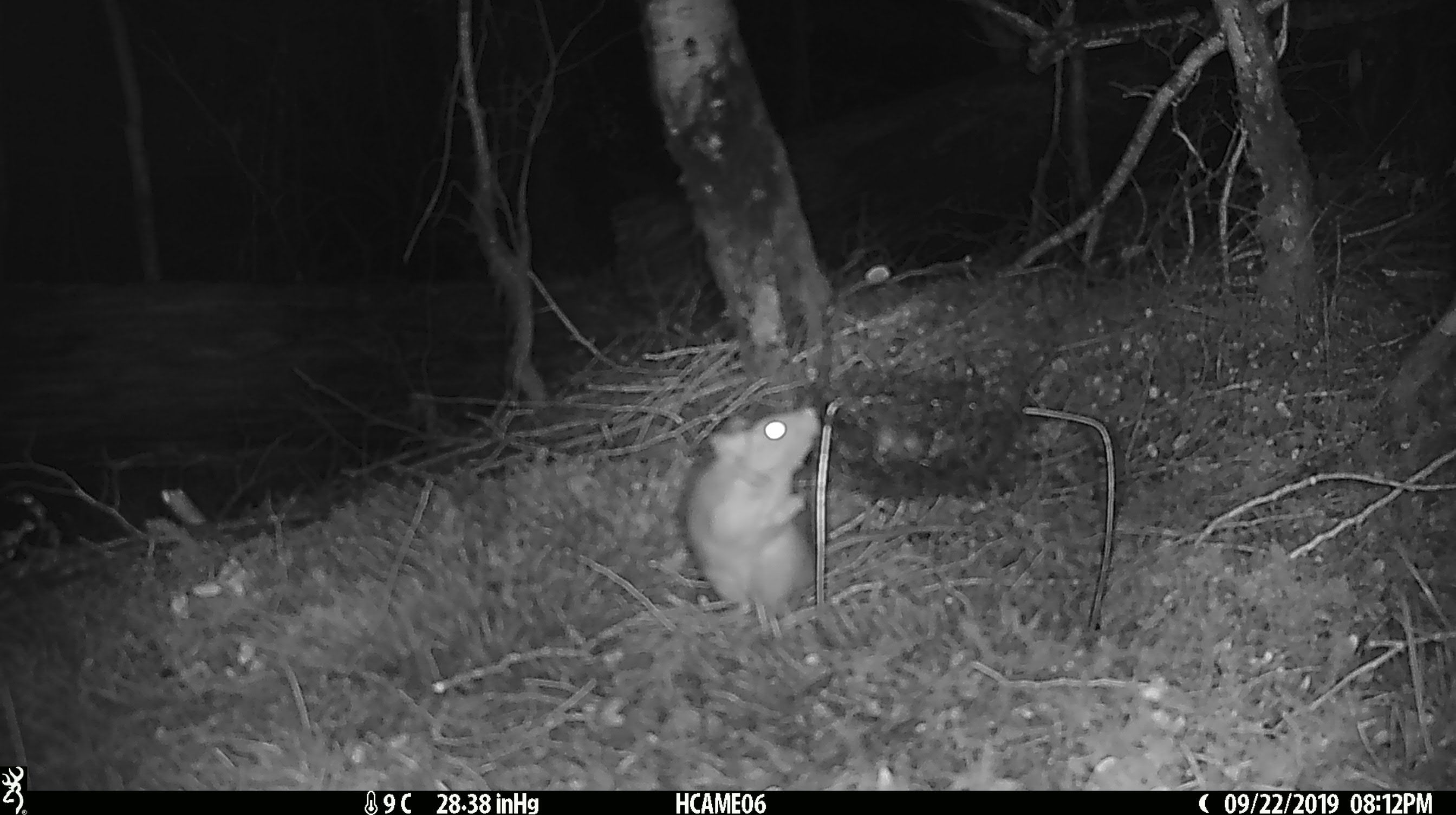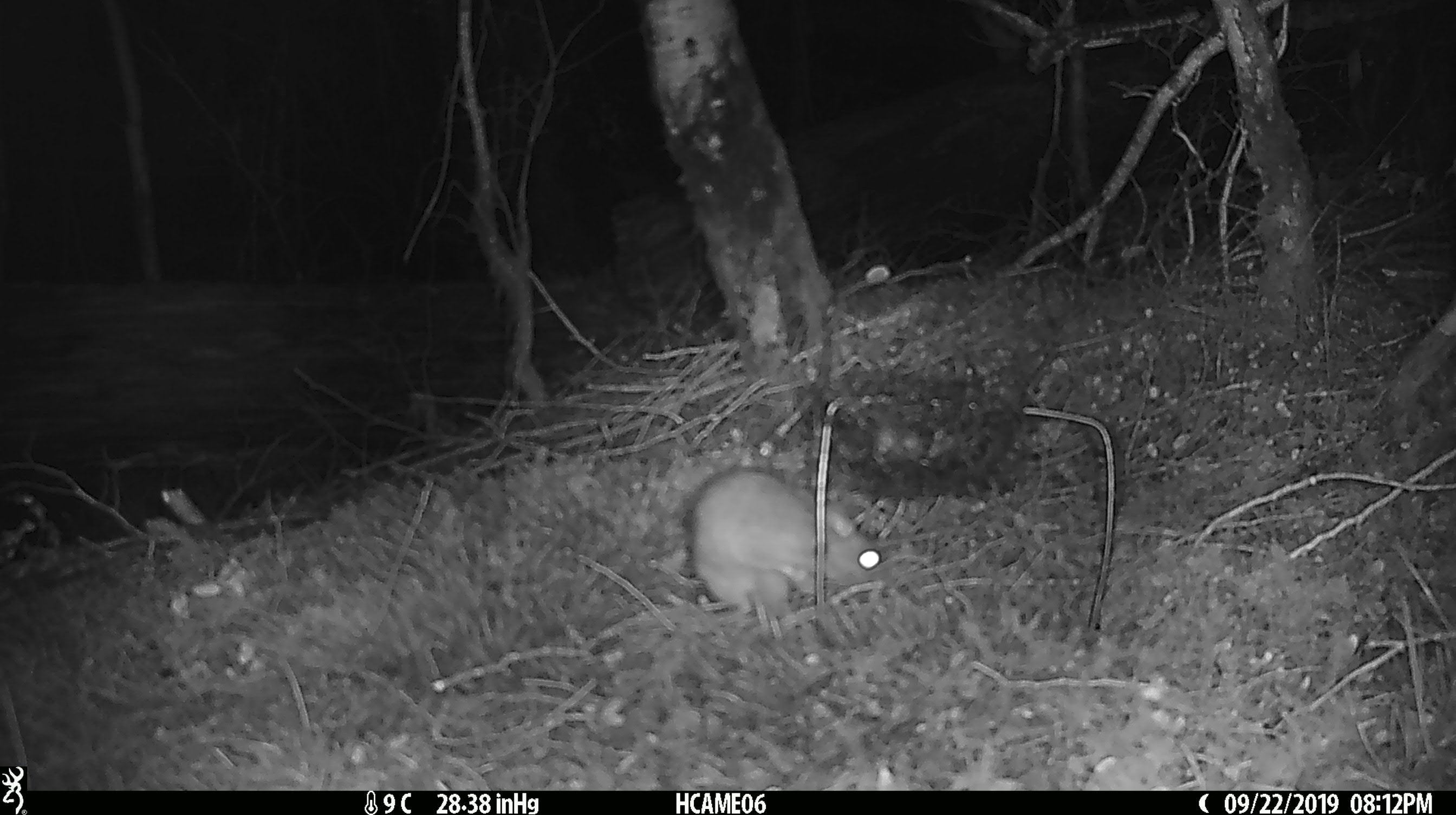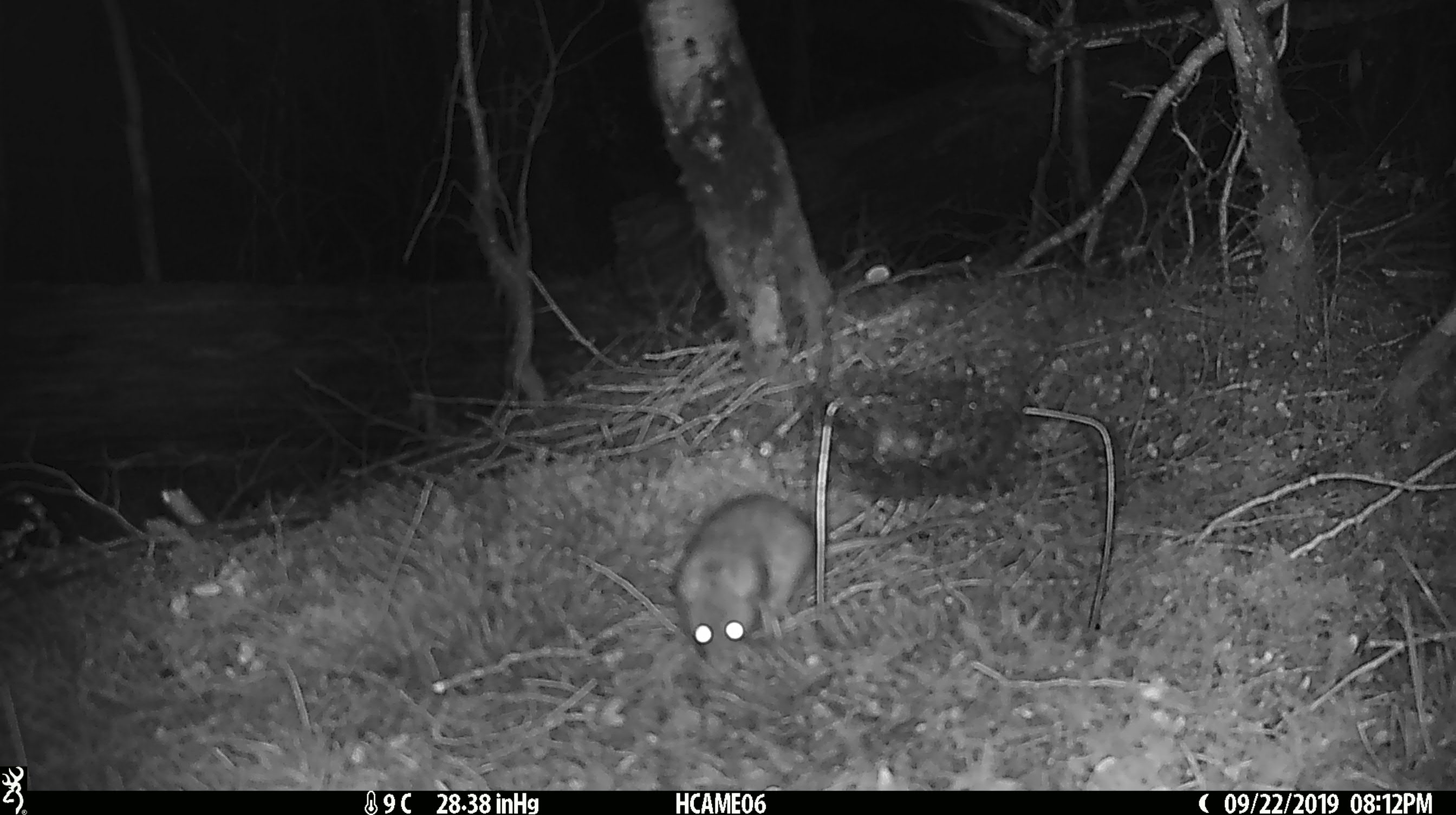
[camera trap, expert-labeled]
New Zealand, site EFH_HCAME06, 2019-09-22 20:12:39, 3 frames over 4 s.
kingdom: Animalia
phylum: Chordata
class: Mammalia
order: Rodentia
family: Muridae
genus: Rattus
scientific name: Rattus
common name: rat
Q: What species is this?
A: Rat (Rattus).